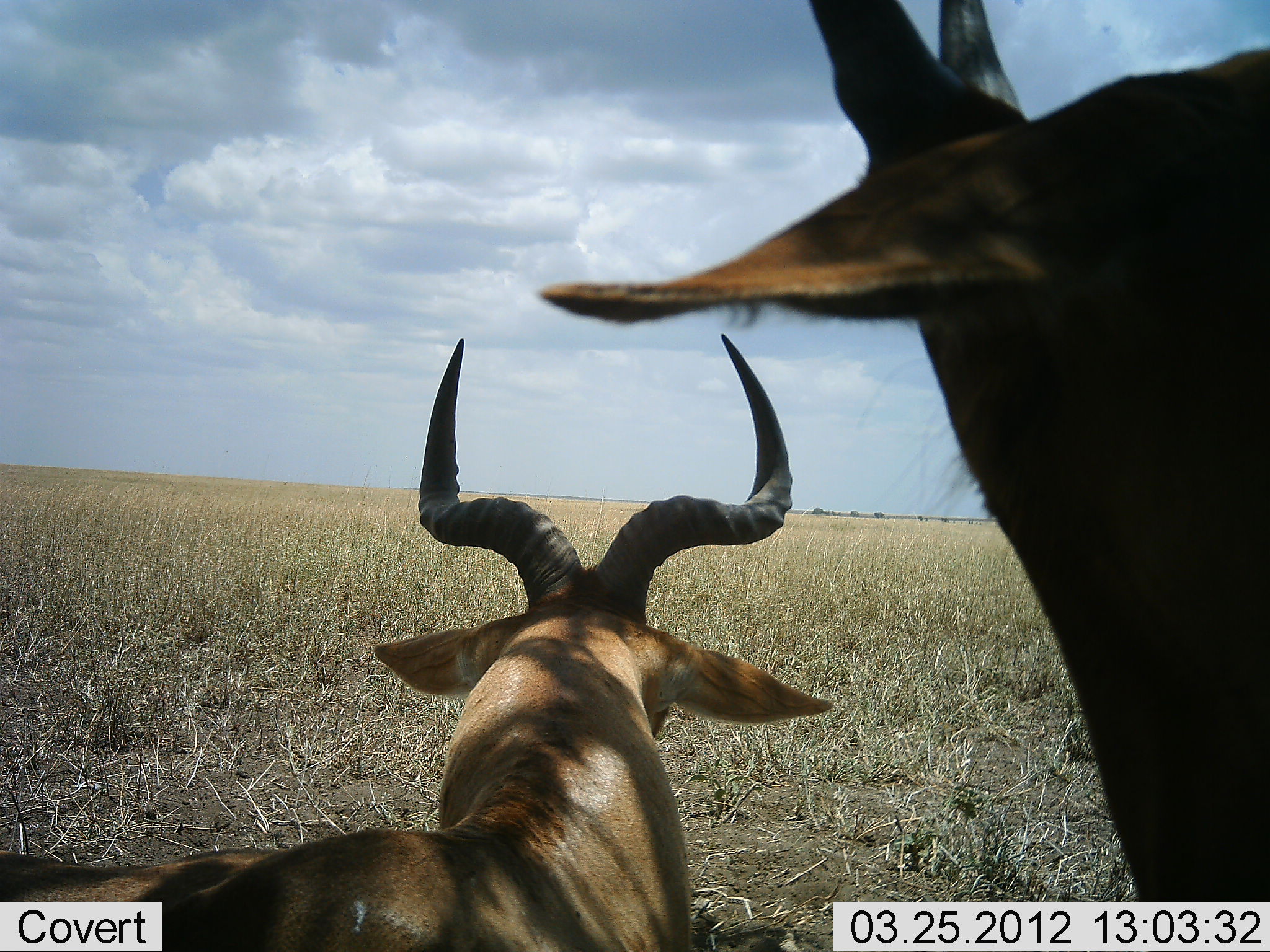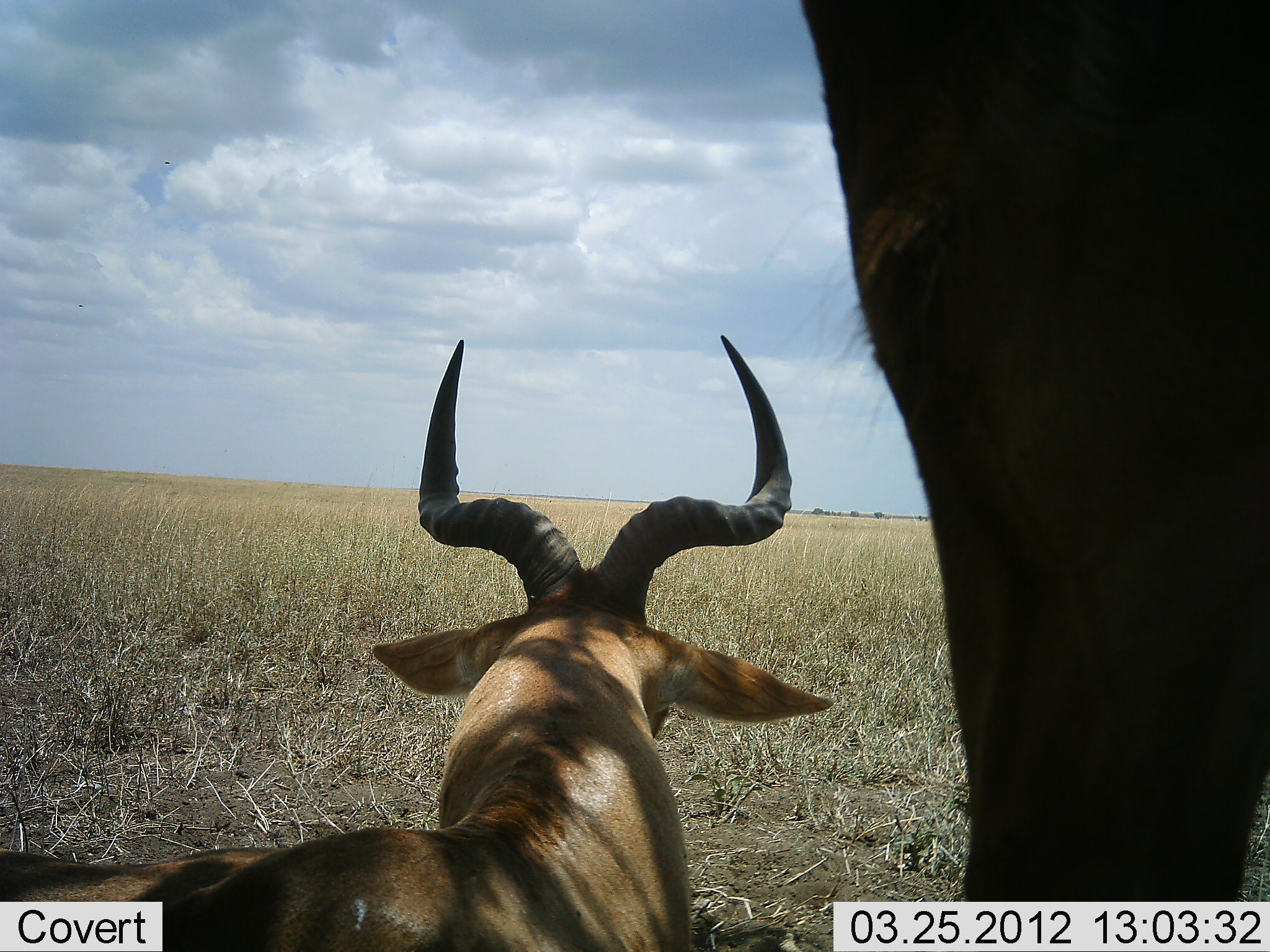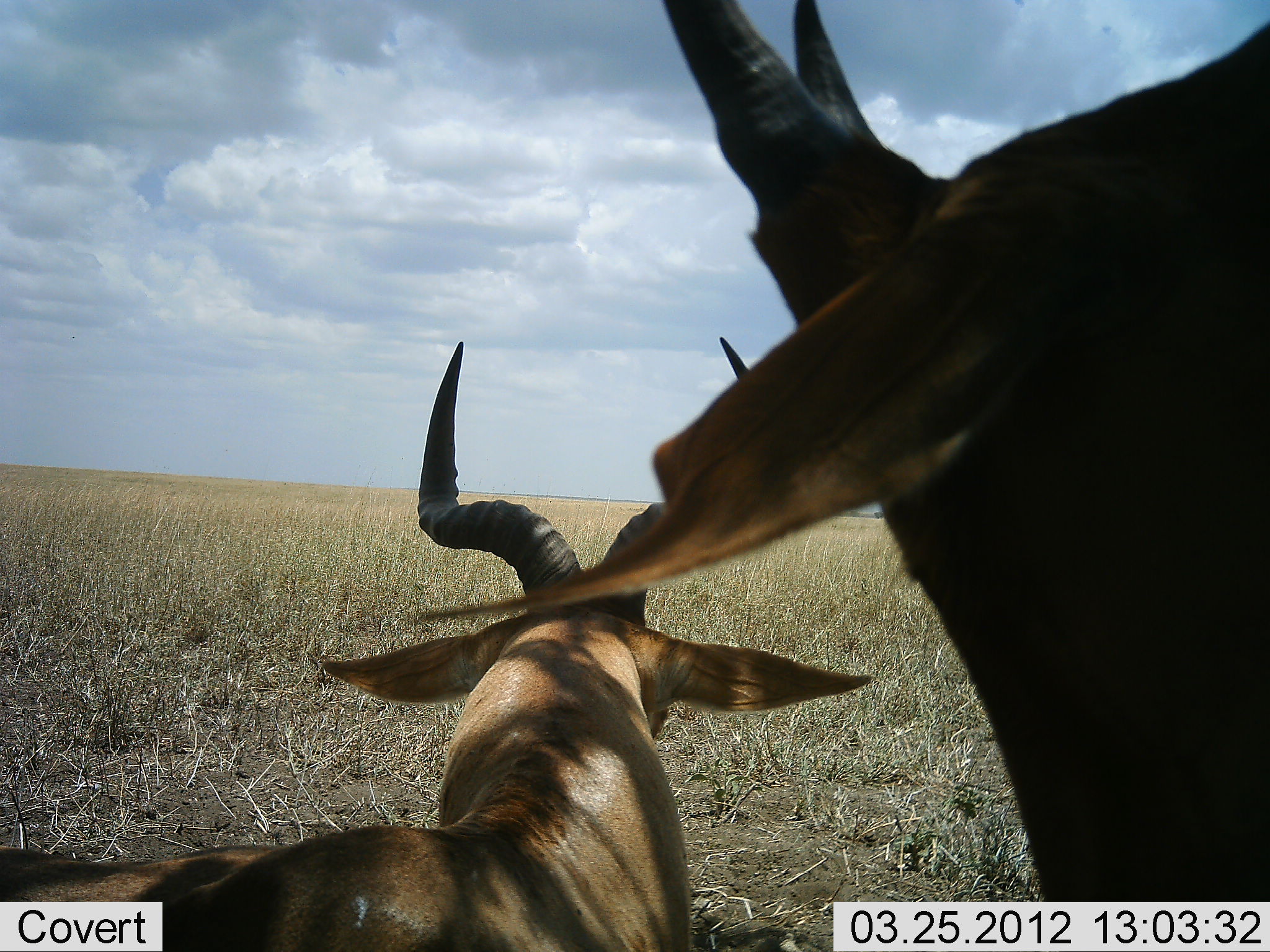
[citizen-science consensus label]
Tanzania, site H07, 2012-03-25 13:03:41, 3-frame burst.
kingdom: Animalia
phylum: Chordata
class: Mammalia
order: Artiodactyla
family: Bovidae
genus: Alcelaphus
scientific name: Alcelaphus buselaphus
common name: hartebeest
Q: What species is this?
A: Hartebeest (Alcelaphus buselaphus).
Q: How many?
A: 2.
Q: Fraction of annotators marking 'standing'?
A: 64%.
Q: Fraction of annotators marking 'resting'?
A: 79%.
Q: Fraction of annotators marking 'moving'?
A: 0%.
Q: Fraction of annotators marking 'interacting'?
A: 0%.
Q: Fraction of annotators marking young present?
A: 0%.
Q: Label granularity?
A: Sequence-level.